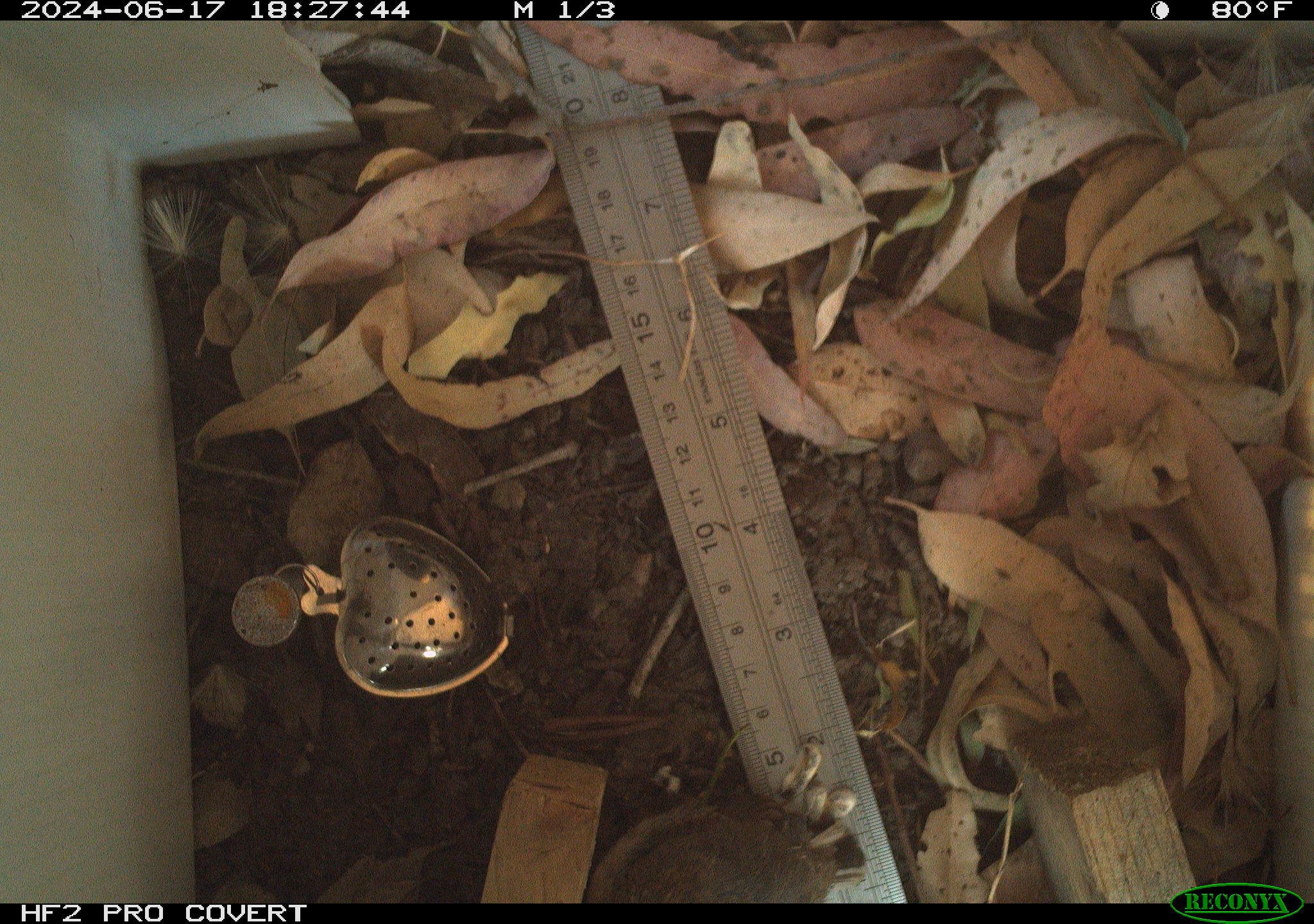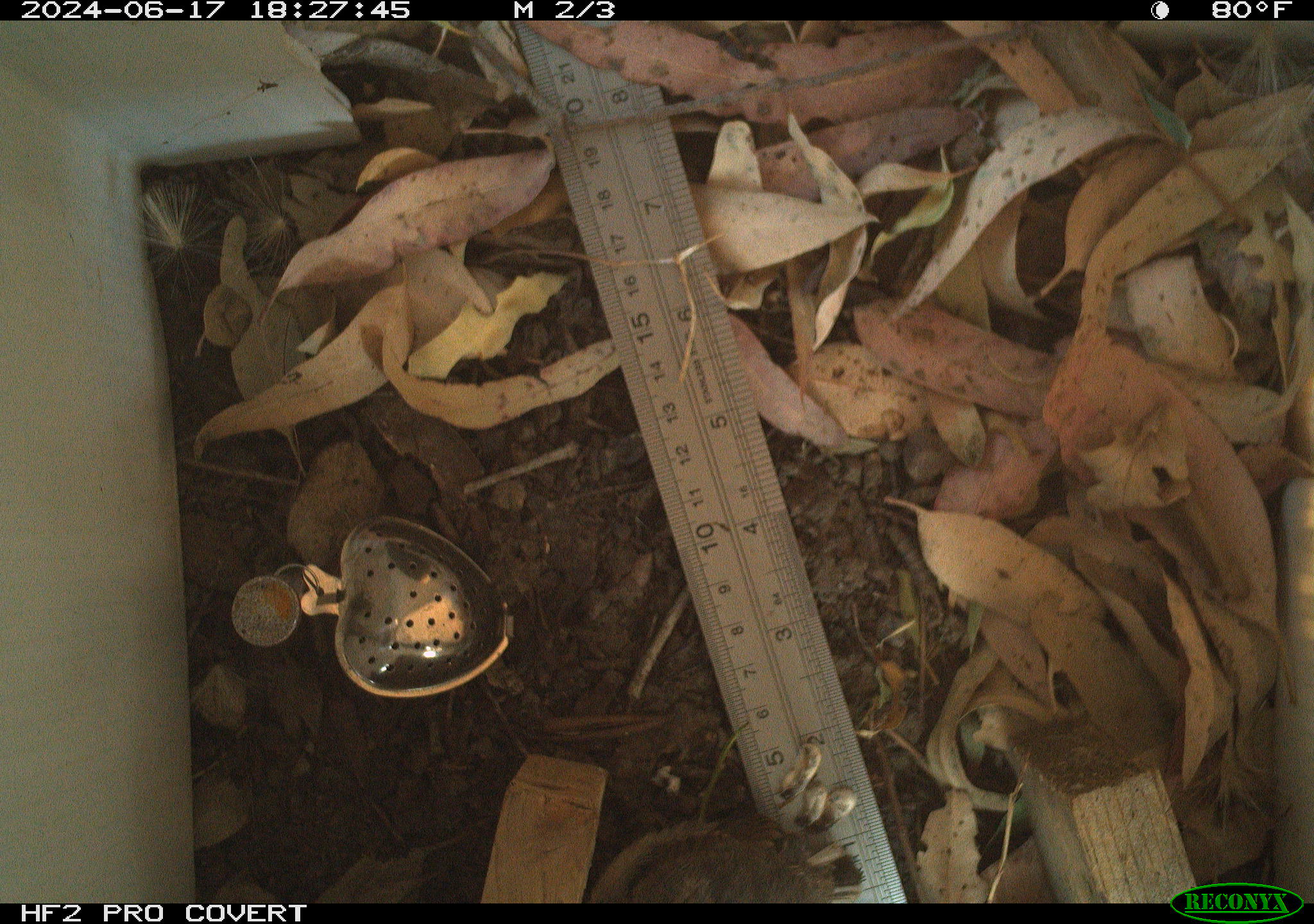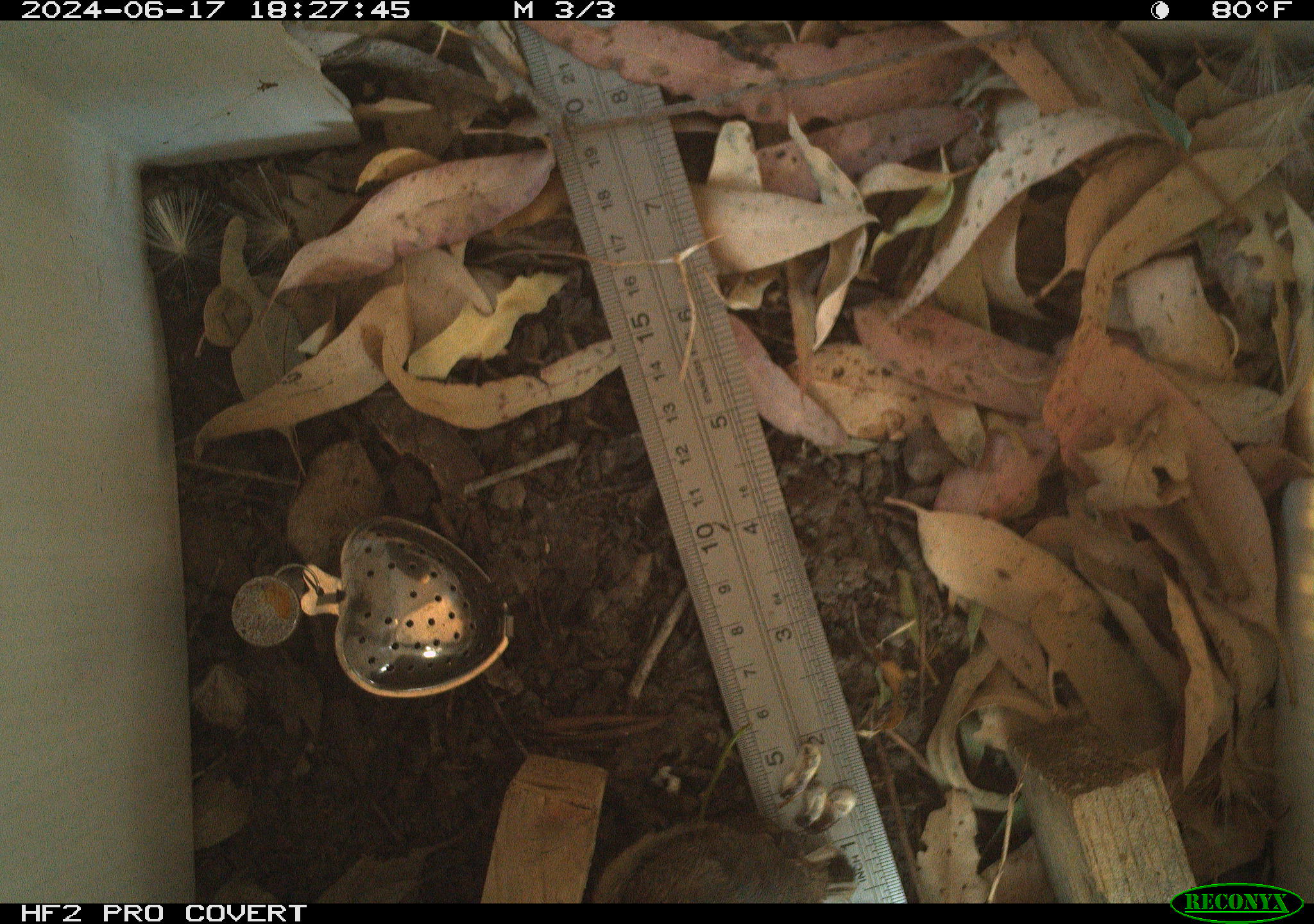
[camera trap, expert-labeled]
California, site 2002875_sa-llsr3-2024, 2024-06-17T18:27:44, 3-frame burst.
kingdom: Animalia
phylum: Chordata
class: Aves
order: Passeriformes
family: Passerellidae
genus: Junco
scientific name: Junco hyemalis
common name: dark-eyed junco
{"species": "dark-eyed junco (Junco hyemalis)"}